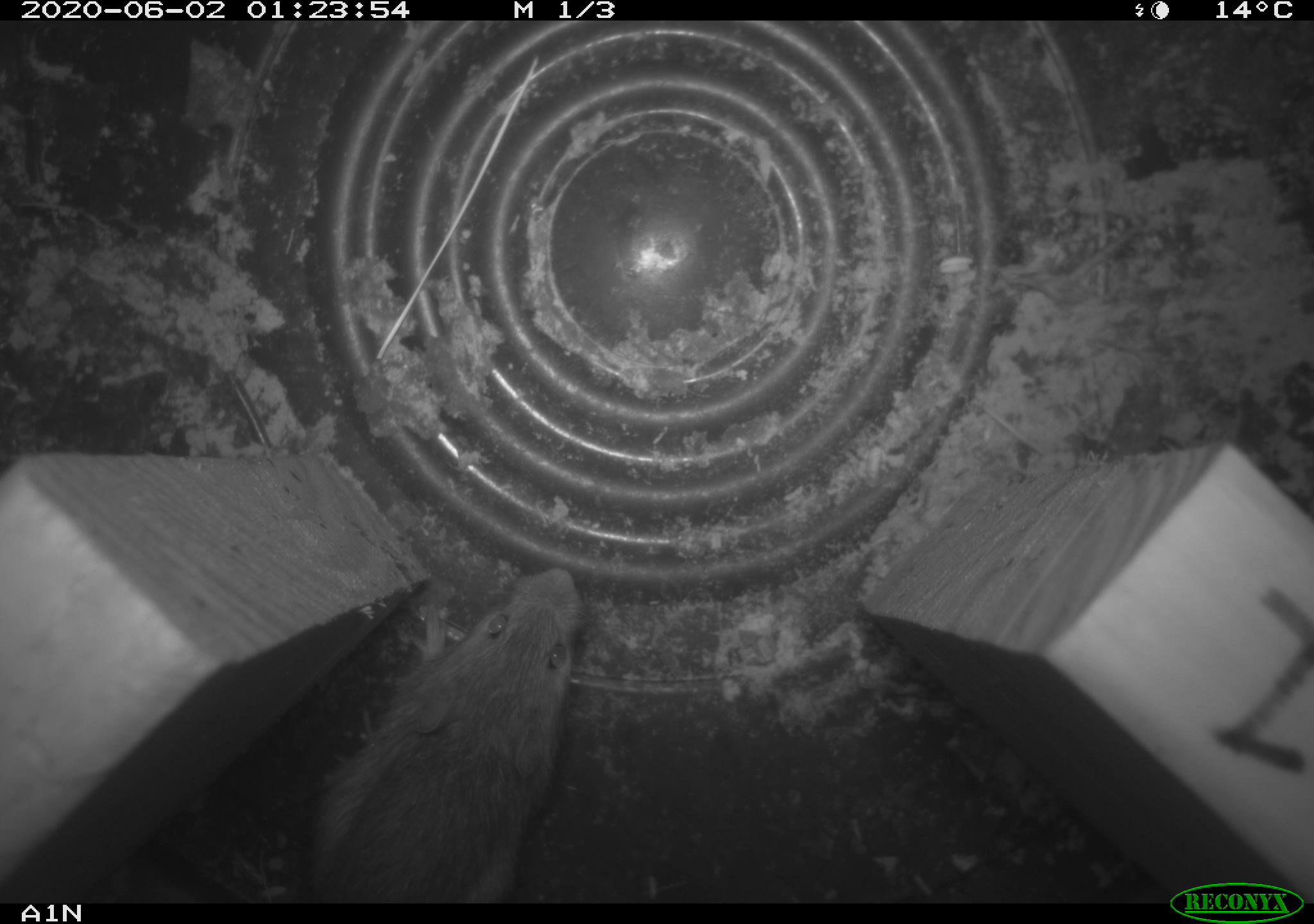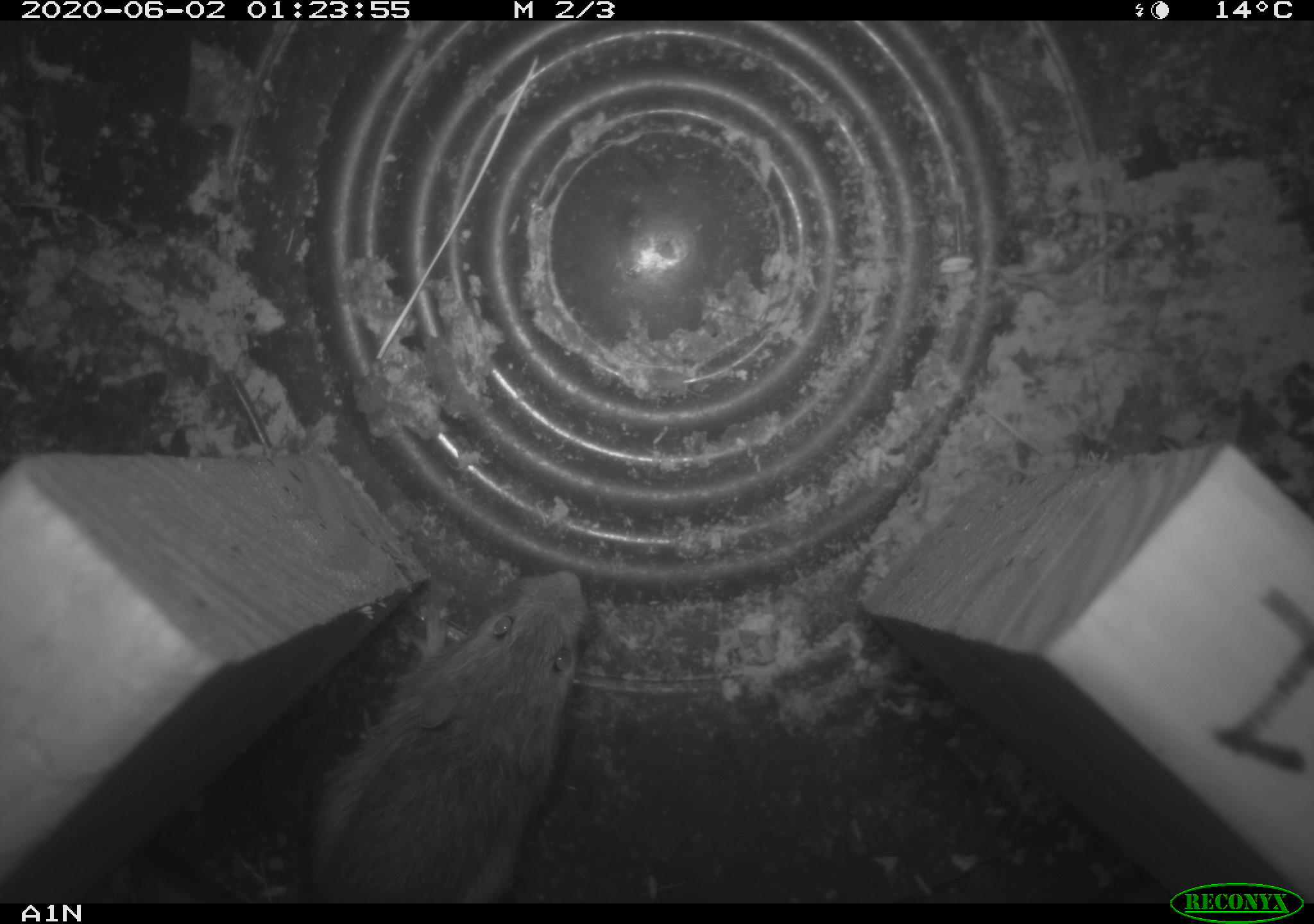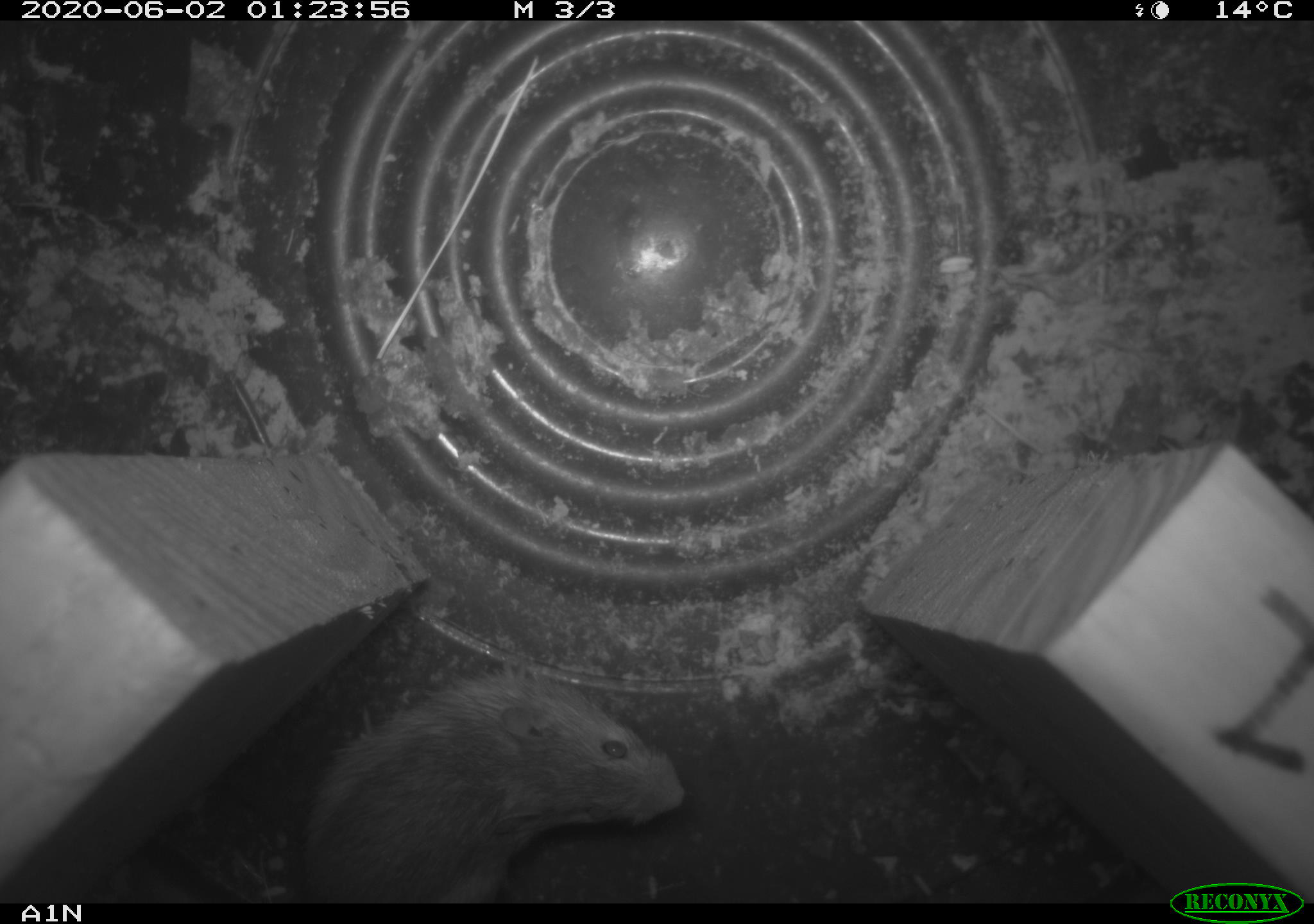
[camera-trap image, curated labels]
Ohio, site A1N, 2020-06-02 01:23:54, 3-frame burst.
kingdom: Animalia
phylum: Chordata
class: Mammalia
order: Rodentia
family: Zapodidae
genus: Zapus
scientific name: Zapus hudsonius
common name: meadow jumping mouse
Meadow jumping mouse (Zapus hudsonius).